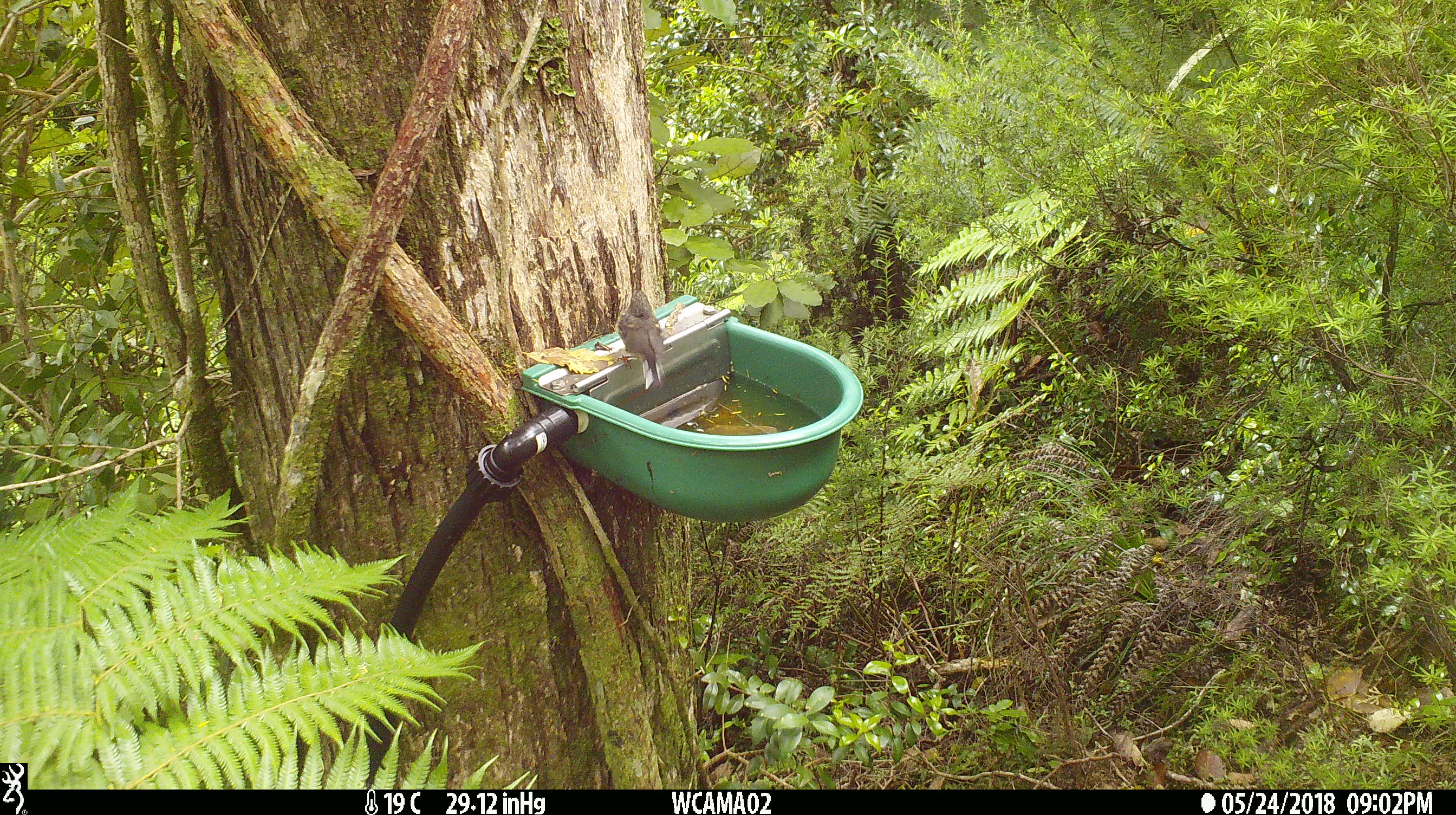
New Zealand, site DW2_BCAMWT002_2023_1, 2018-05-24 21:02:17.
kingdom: Animalia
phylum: Chordata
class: Aves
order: Passeriformes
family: Petroicidae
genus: Petroica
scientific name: Petroica macrocephala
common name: tomtit